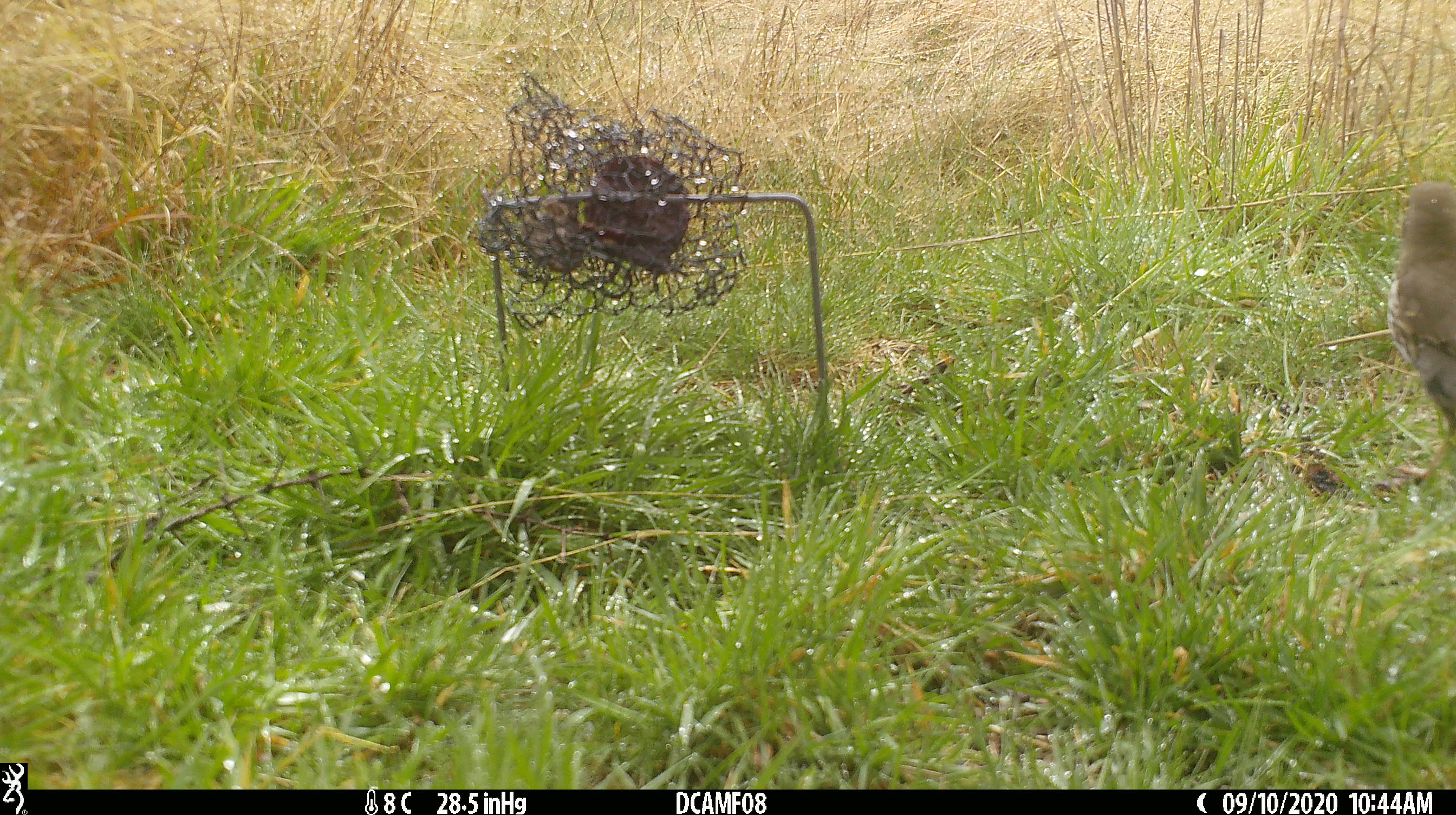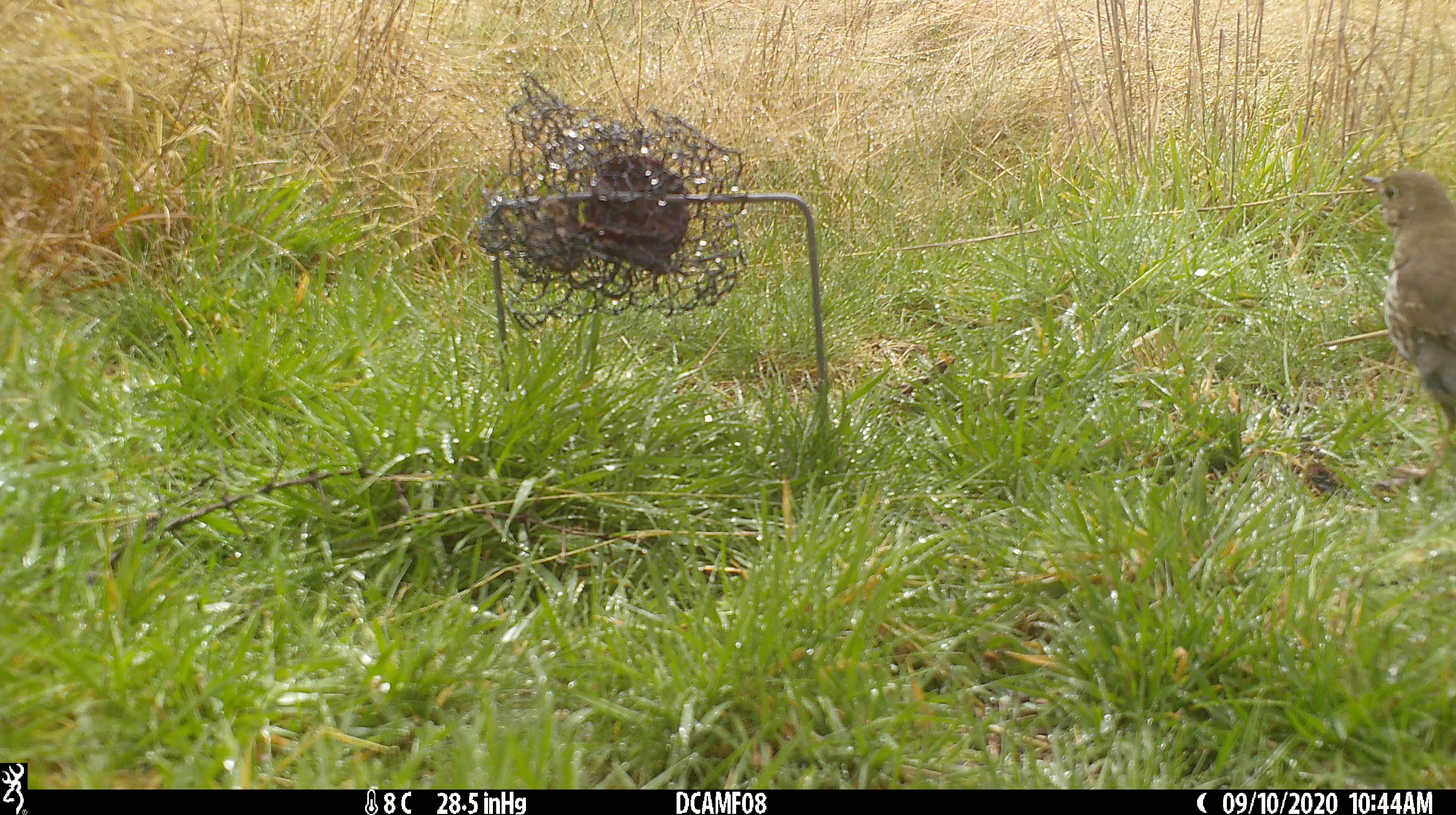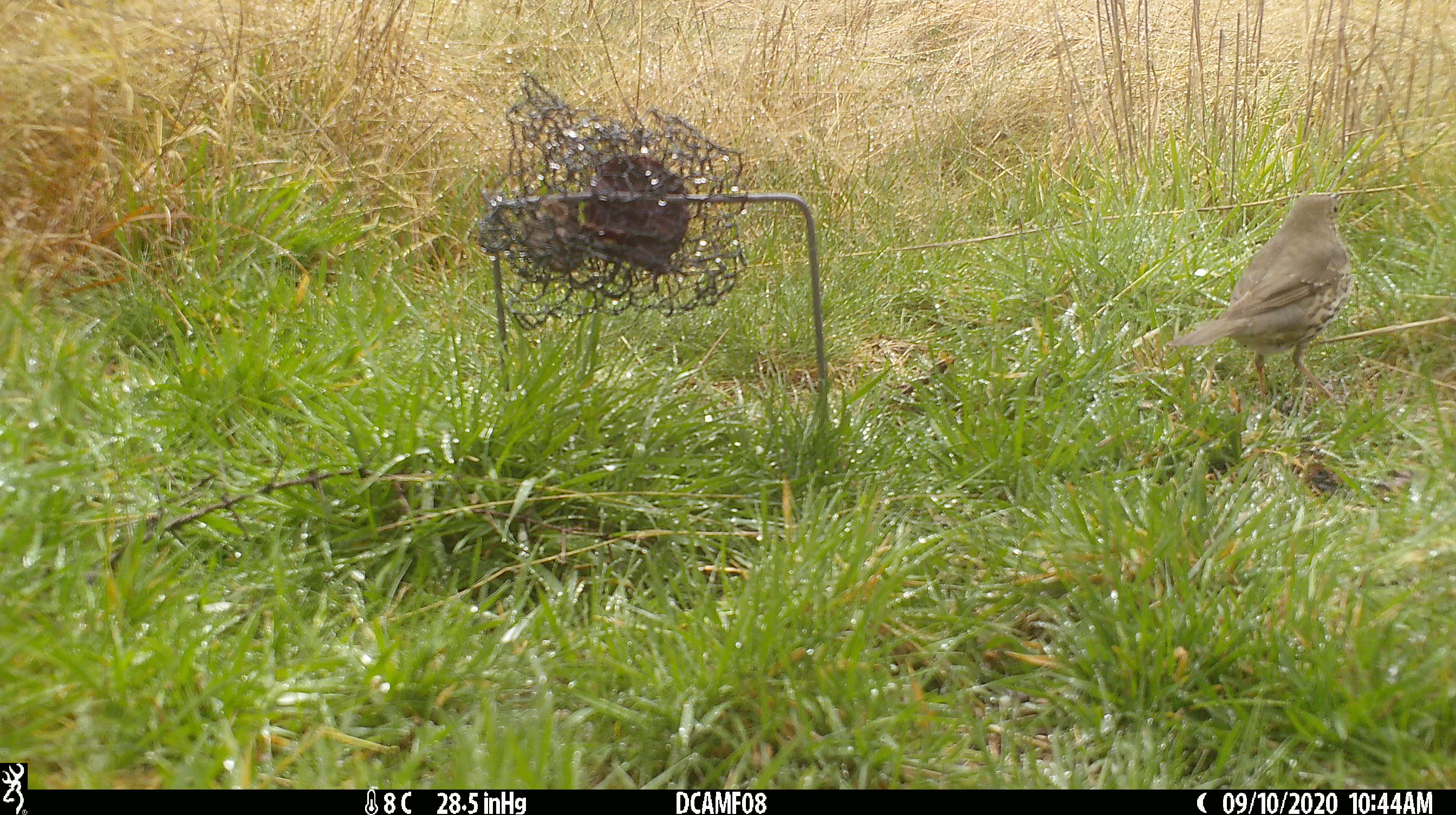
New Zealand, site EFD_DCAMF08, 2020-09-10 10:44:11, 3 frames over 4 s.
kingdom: Animalia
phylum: Chordata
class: Aves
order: Passeriformes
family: Turdidae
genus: Turdus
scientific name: Turdus philomelos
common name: song thrush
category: thrush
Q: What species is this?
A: Thrush (song thrush) (Turdus philomelos).